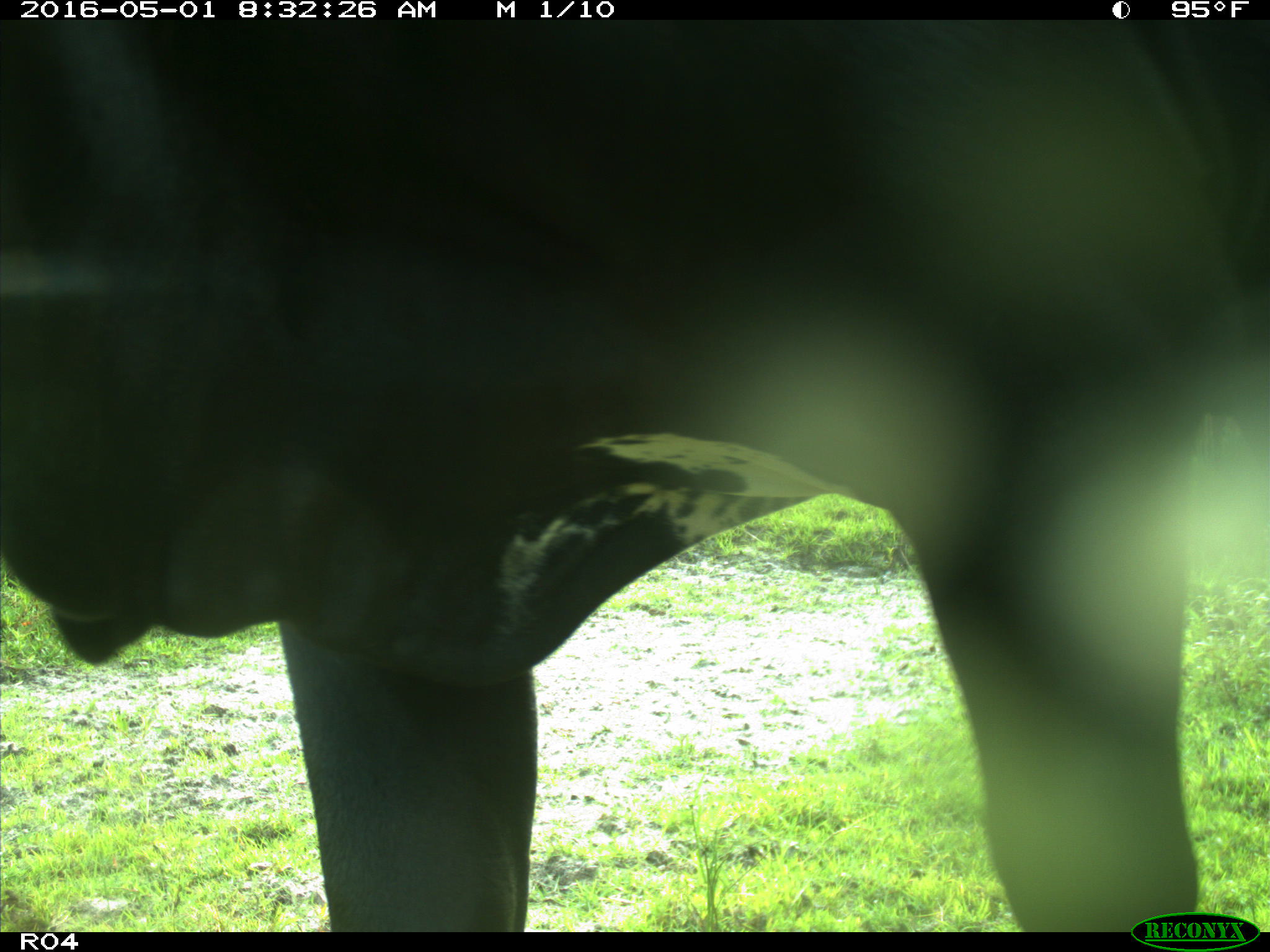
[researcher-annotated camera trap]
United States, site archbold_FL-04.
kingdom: Animalia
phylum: Chordata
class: Mammalia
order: Artiodactyla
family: Bovidae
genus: Bos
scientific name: Bos taurus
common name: domestic cow